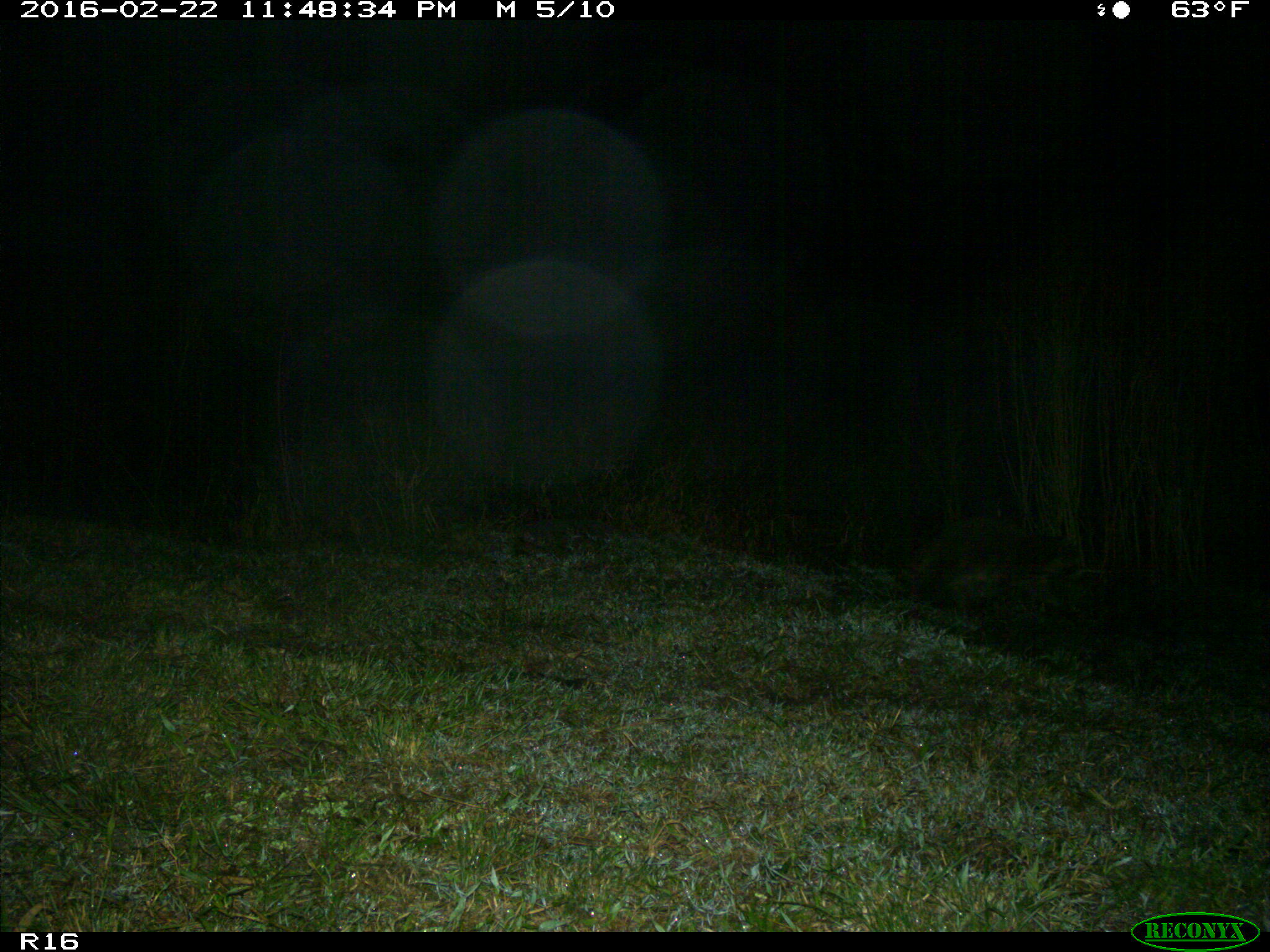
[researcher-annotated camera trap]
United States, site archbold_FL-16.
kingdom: Animalia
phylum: Chordata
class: Mammalia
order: Carnivora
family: Procyonidae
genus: Procyon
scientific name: Procyon lotor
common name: common raccoon